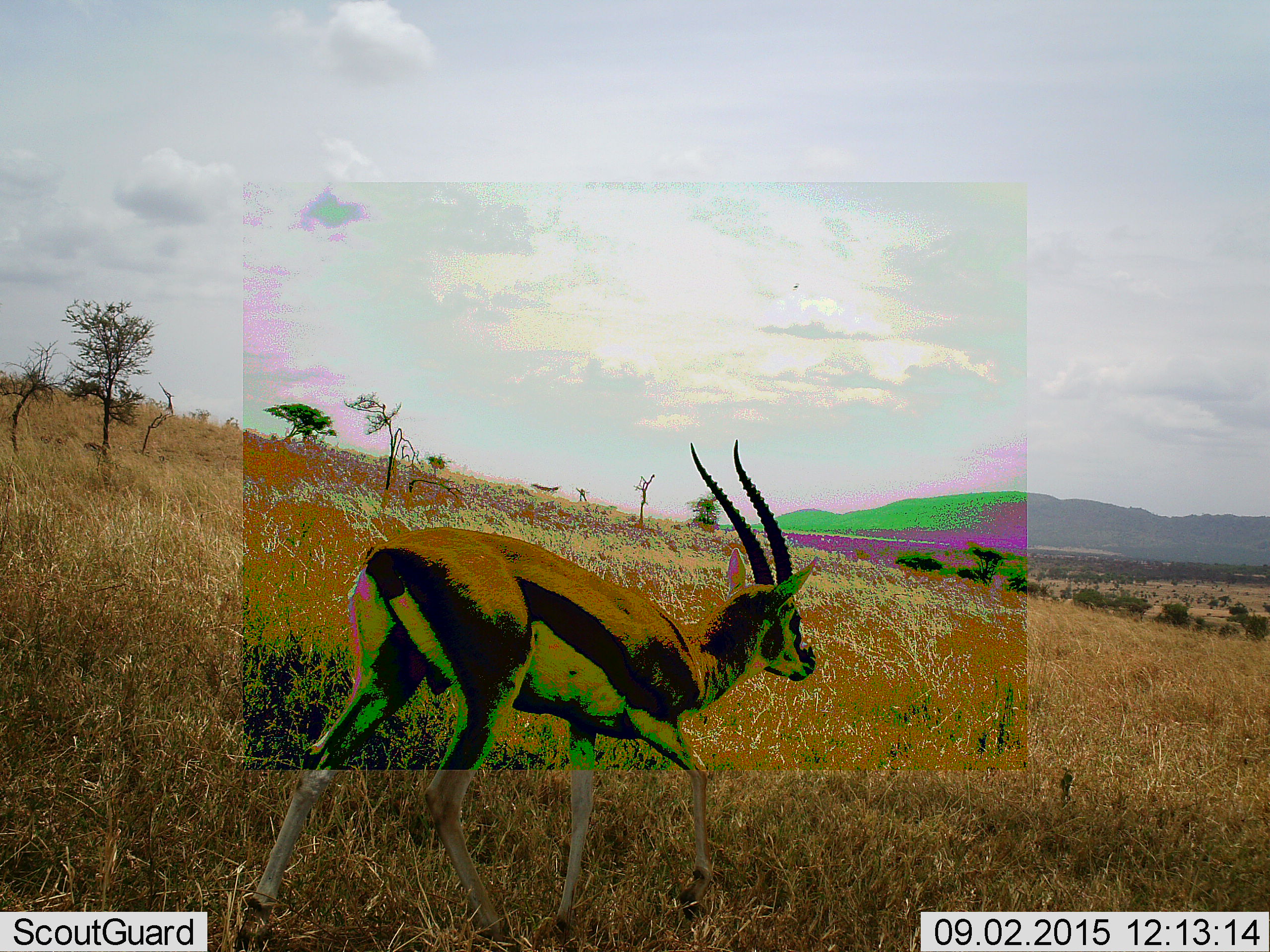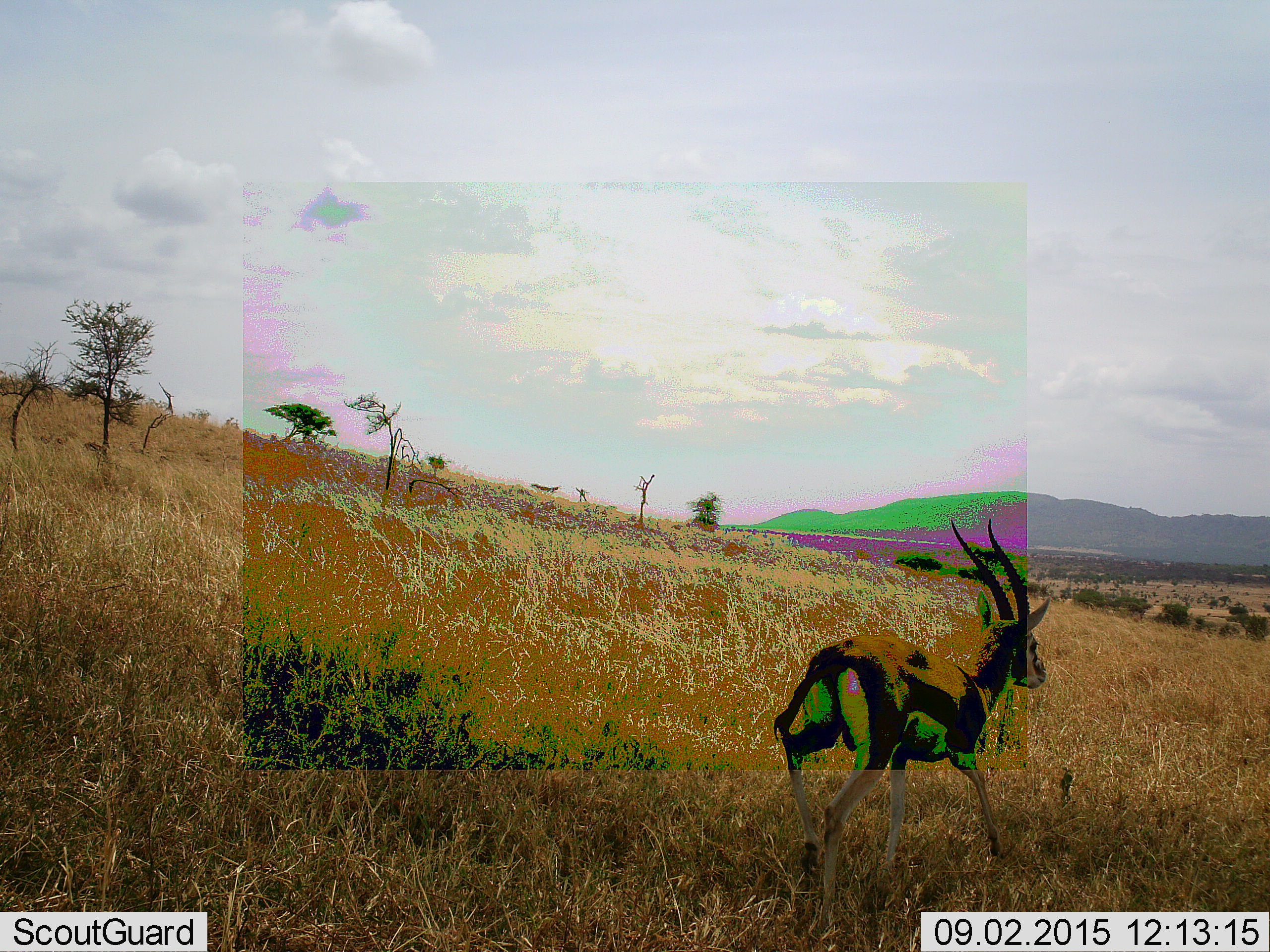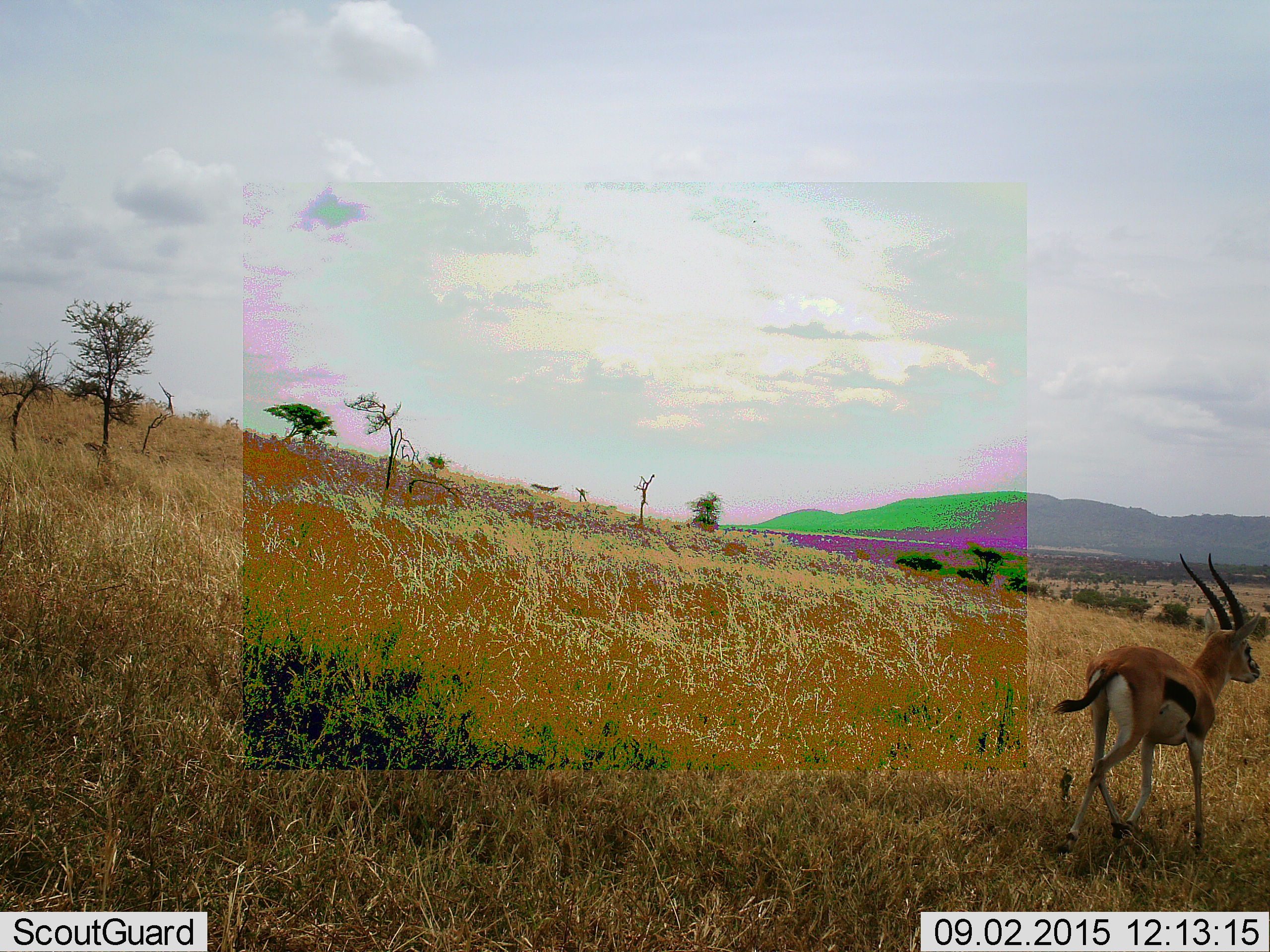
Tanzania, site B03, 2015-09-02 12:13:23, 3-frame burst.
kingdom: Animalia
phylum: Chordata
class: Mammalia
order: Artiodactyla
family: Bovidae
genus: Eudorcas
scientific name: Eudorcas thomsonii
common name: thomson's gazelle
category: gazellethomsons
Gazellethomsons (thomson's gazelle) (Eudorcas thomsonii), count 1. Behavior (volunteer vote fractions): standing 12%, resting 0%, moving 100%, interacting 0%. Young present (vote fraction): 0%. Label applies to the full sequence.